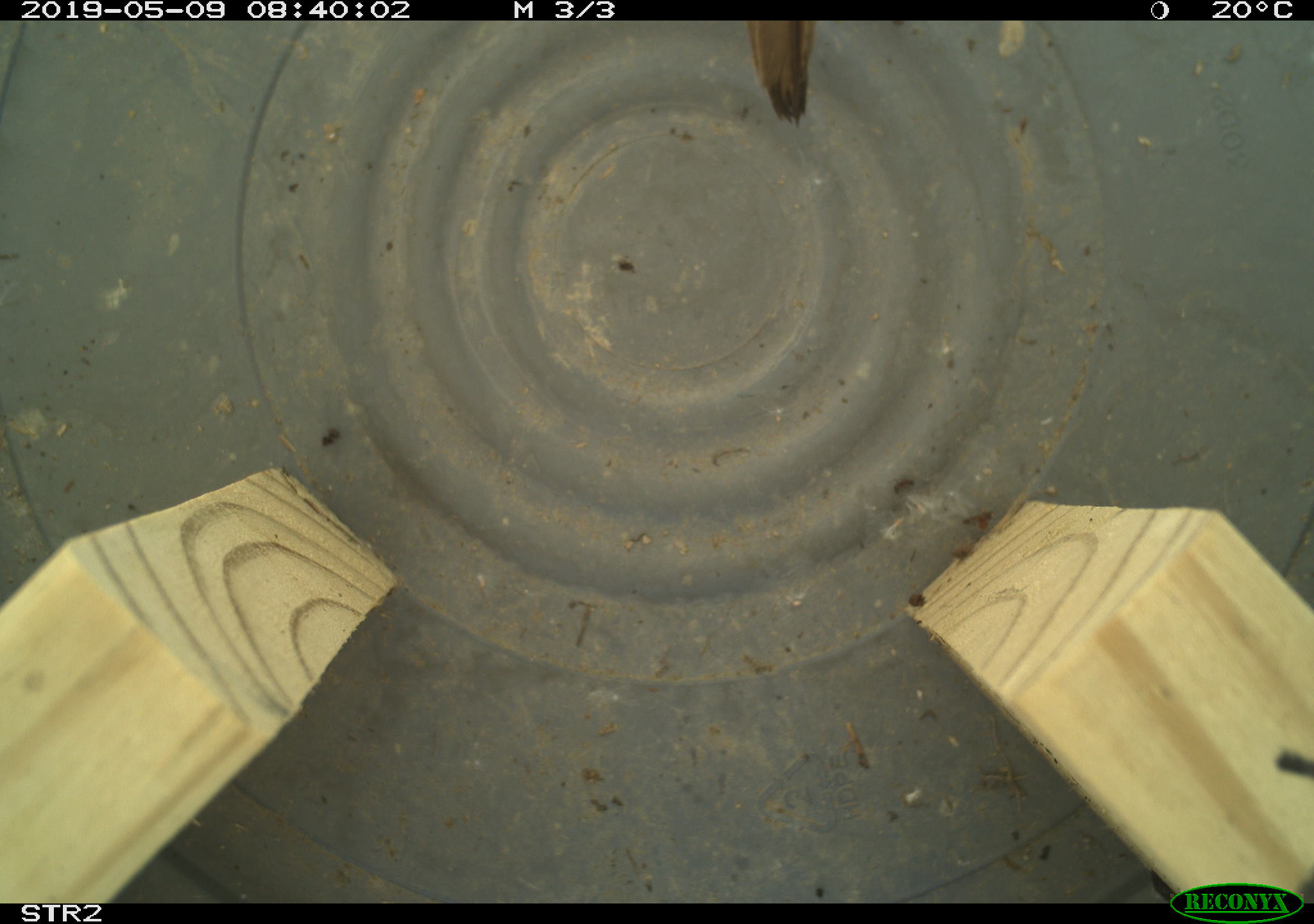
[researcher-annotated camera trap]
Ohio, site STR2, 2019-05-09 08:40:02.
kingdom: Animalia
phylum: Chordata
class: Aves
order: Passeriformes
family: Passerellidae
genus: Melospiza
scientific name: Melospiza melodia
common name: song sparrow